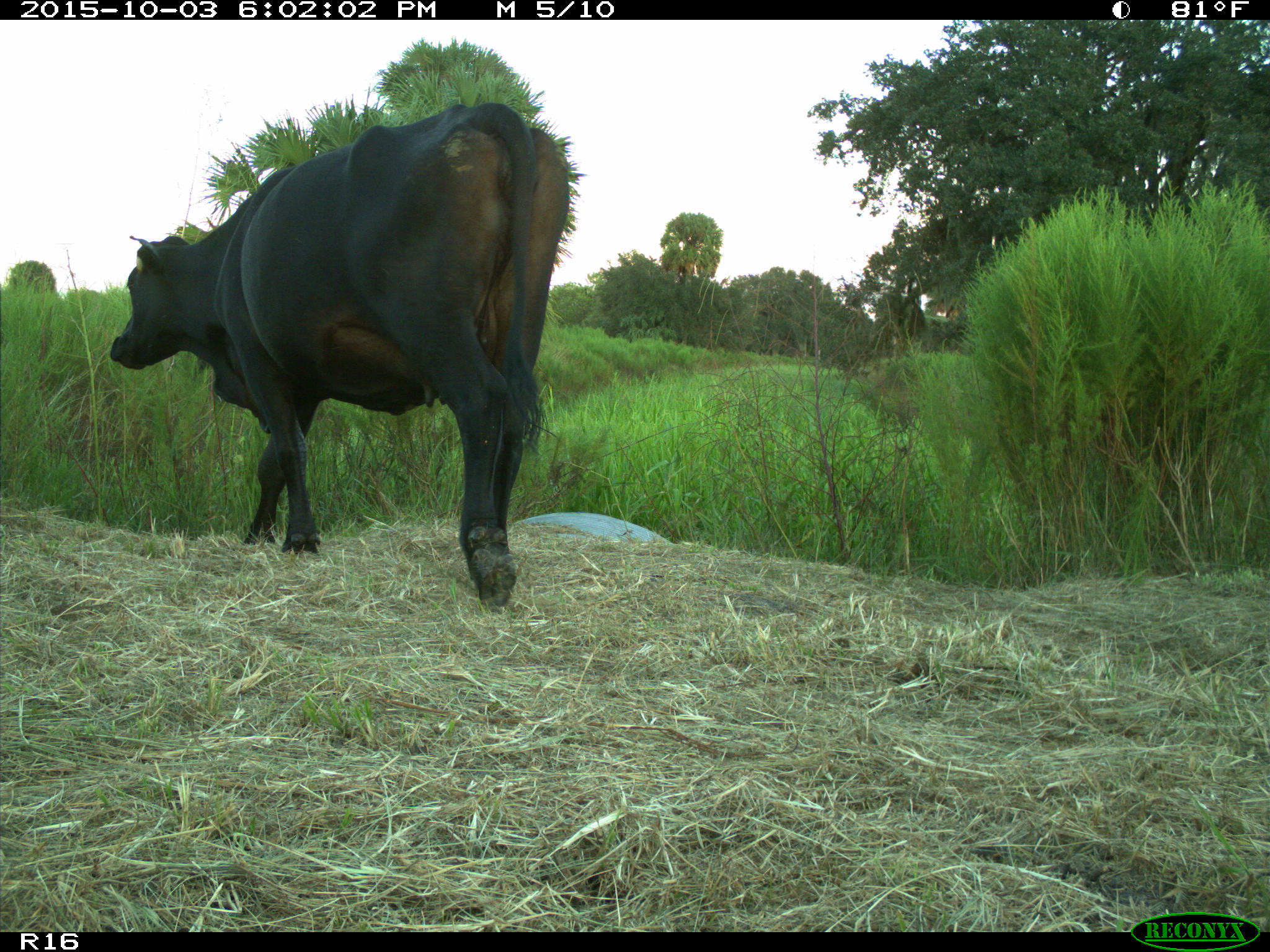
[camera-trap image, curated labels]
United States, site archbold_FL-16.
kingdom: Animalia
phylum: Chordata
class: Mammalia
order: Artiodactyla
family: Bovidae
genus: Bos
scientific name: Bos taurus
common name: domestic cow